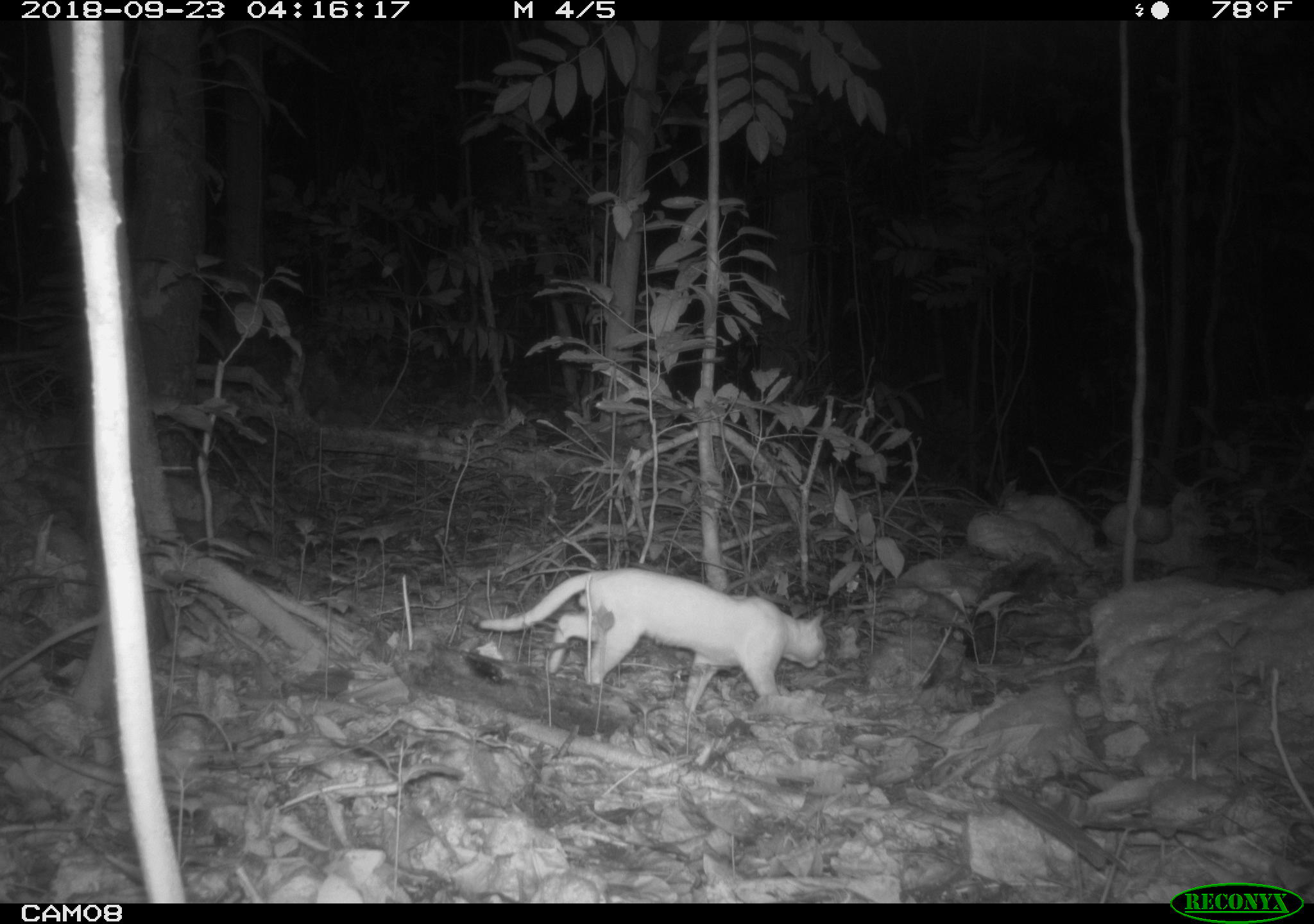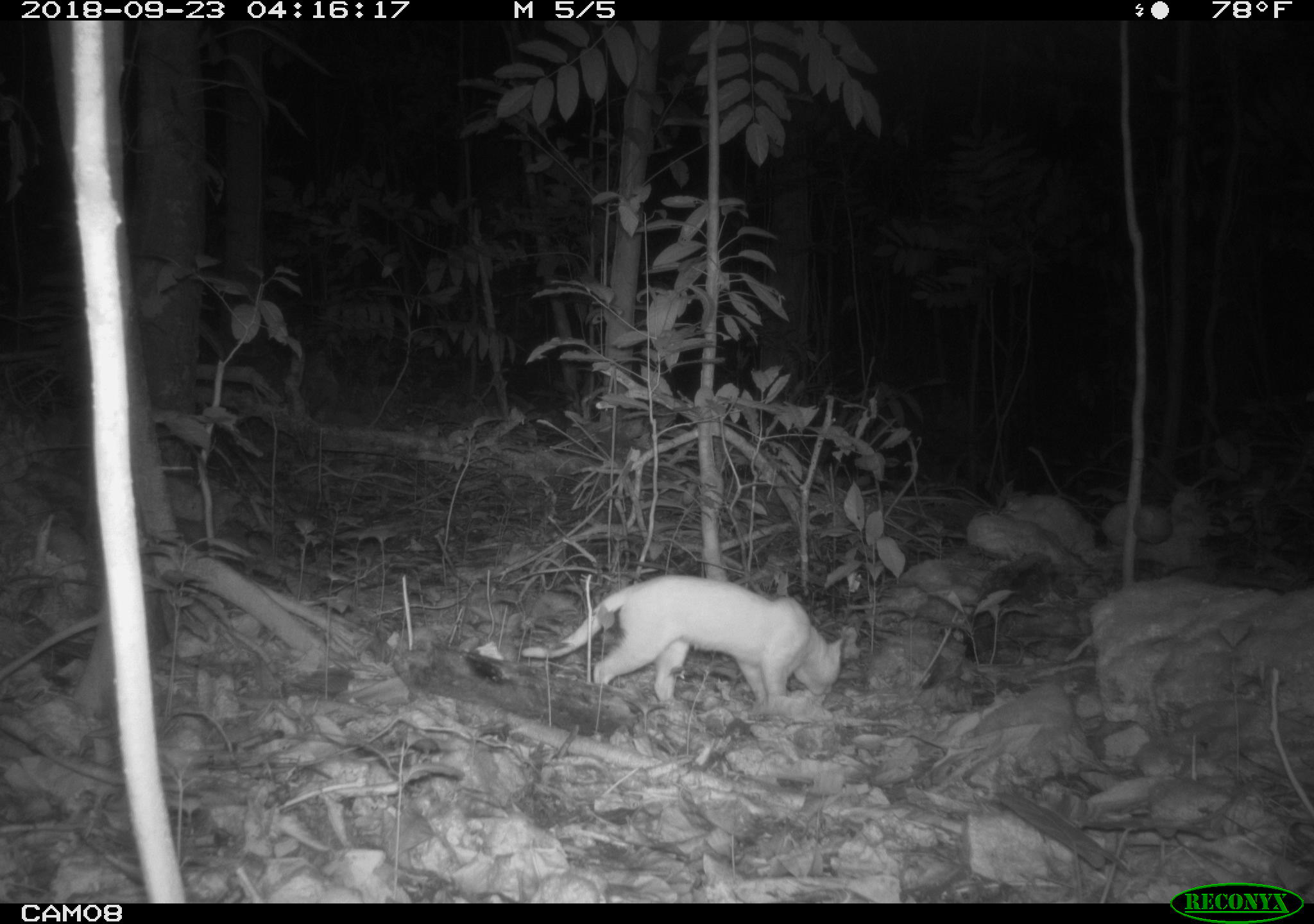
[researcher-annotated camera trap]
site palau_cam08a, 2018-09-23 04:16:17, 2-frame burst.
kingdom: Animalia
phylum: Chordata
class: Mammalia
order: Carnivora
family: Felidae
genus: Felis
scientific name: Felis catus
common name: cat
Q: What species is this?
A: Cat (Felis catus).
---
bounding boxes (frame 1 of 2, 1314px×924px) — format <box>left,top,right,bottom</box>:
cat: <box>461,566,825,719</box>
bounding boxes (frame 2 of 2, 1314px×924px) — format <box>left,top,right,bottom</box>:
cat: <box>493,573,851,717</box>